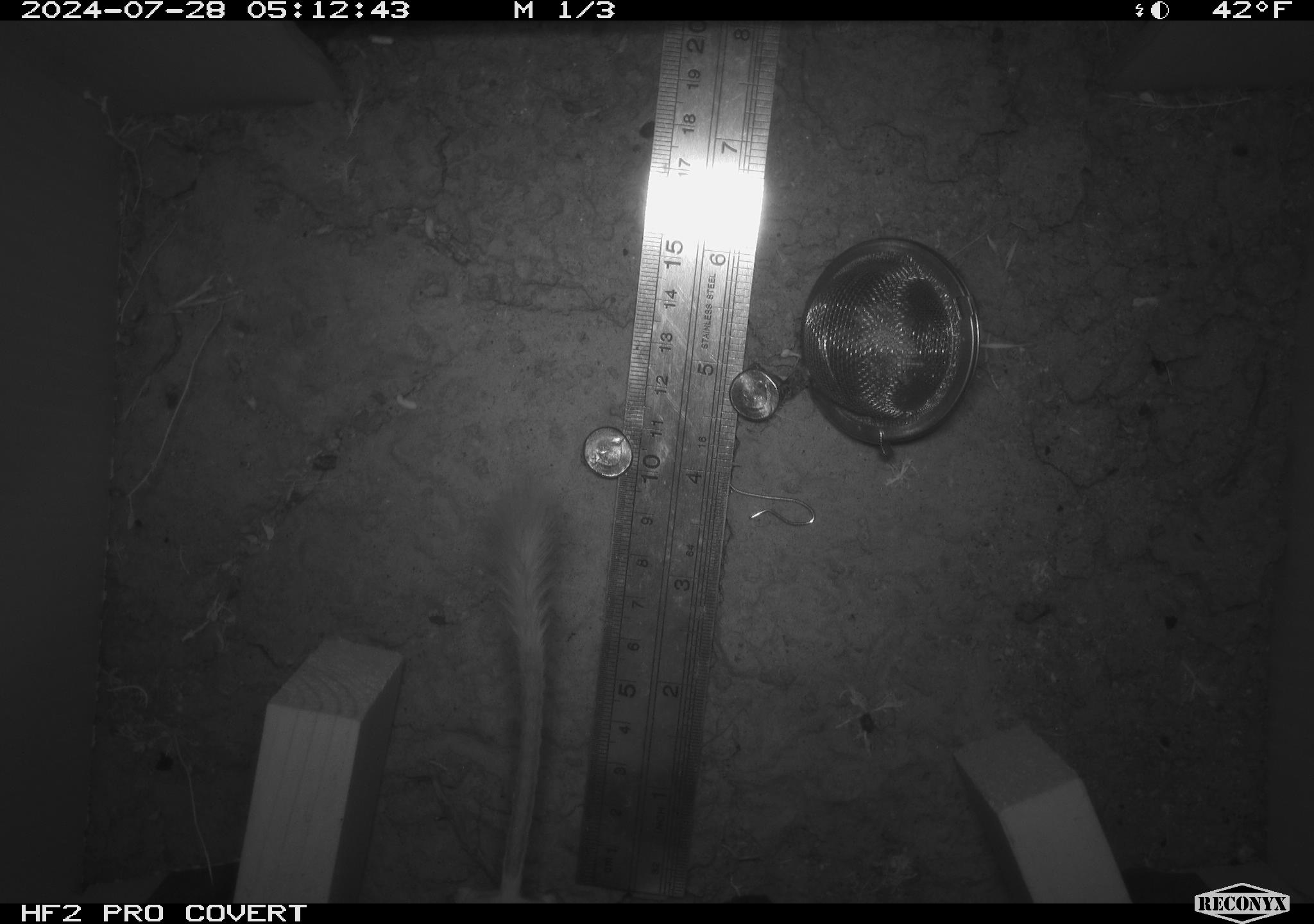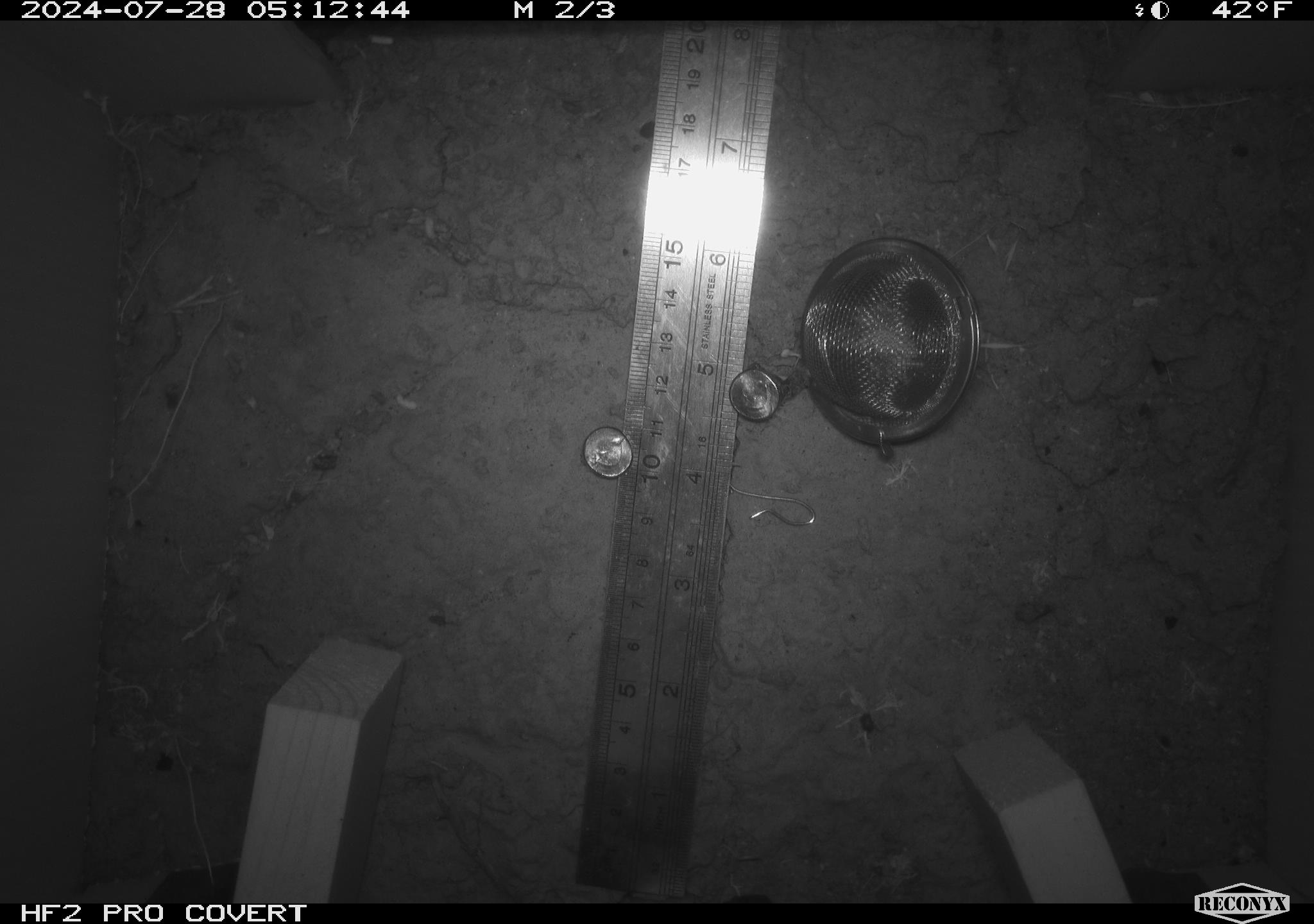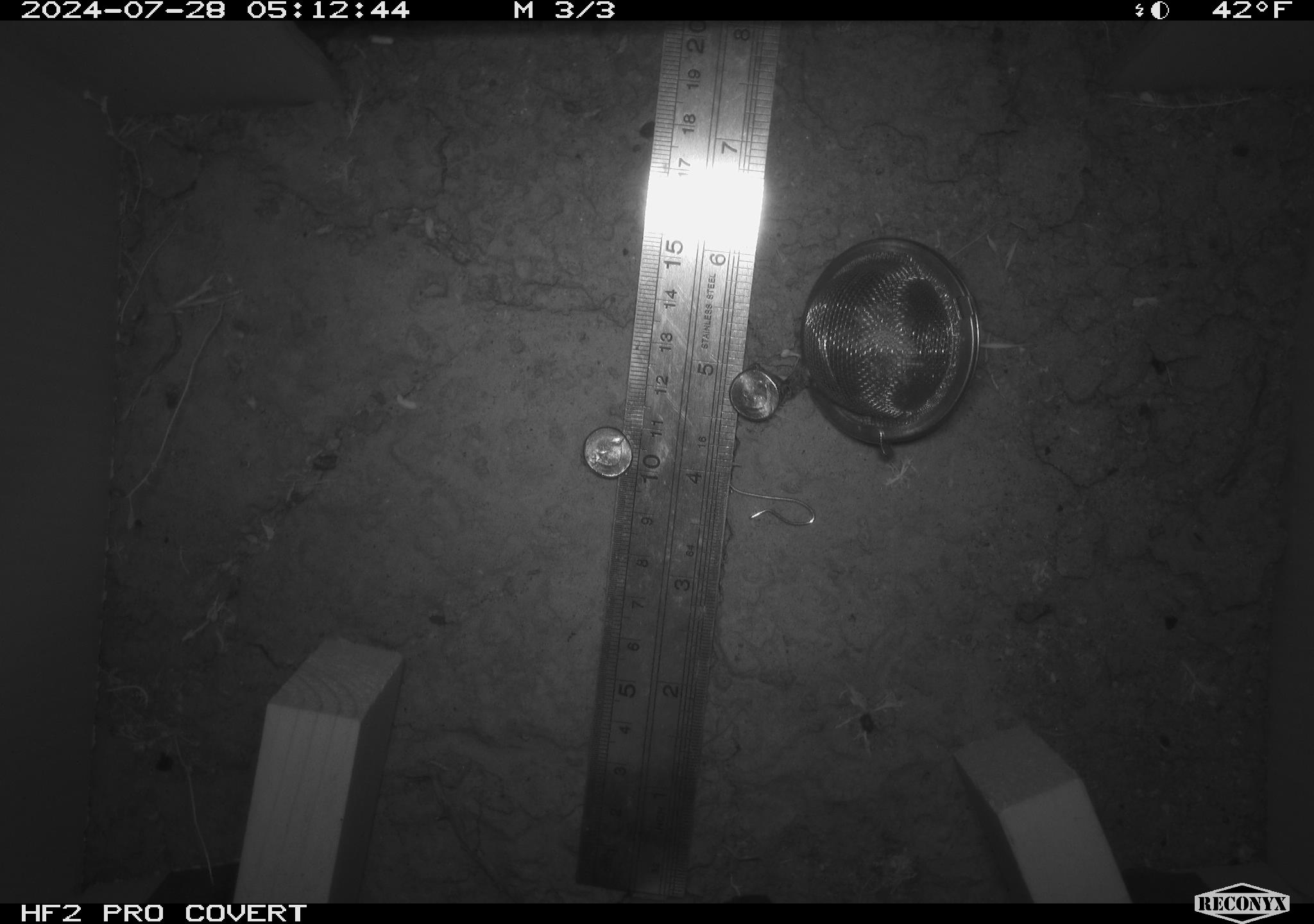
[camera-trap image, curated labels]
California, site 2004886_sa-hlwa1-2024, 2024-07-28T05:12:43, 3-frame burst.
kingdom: Animalia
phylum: Chordata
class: Mammalia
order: Rodentia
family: Heteromyidae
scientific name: Heteromyidae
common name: kangaroo rats and pocket mice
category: heteromyidae family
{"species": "heteromyidae family (kangaroo rats and pocket mice) (Heteromyidae)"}